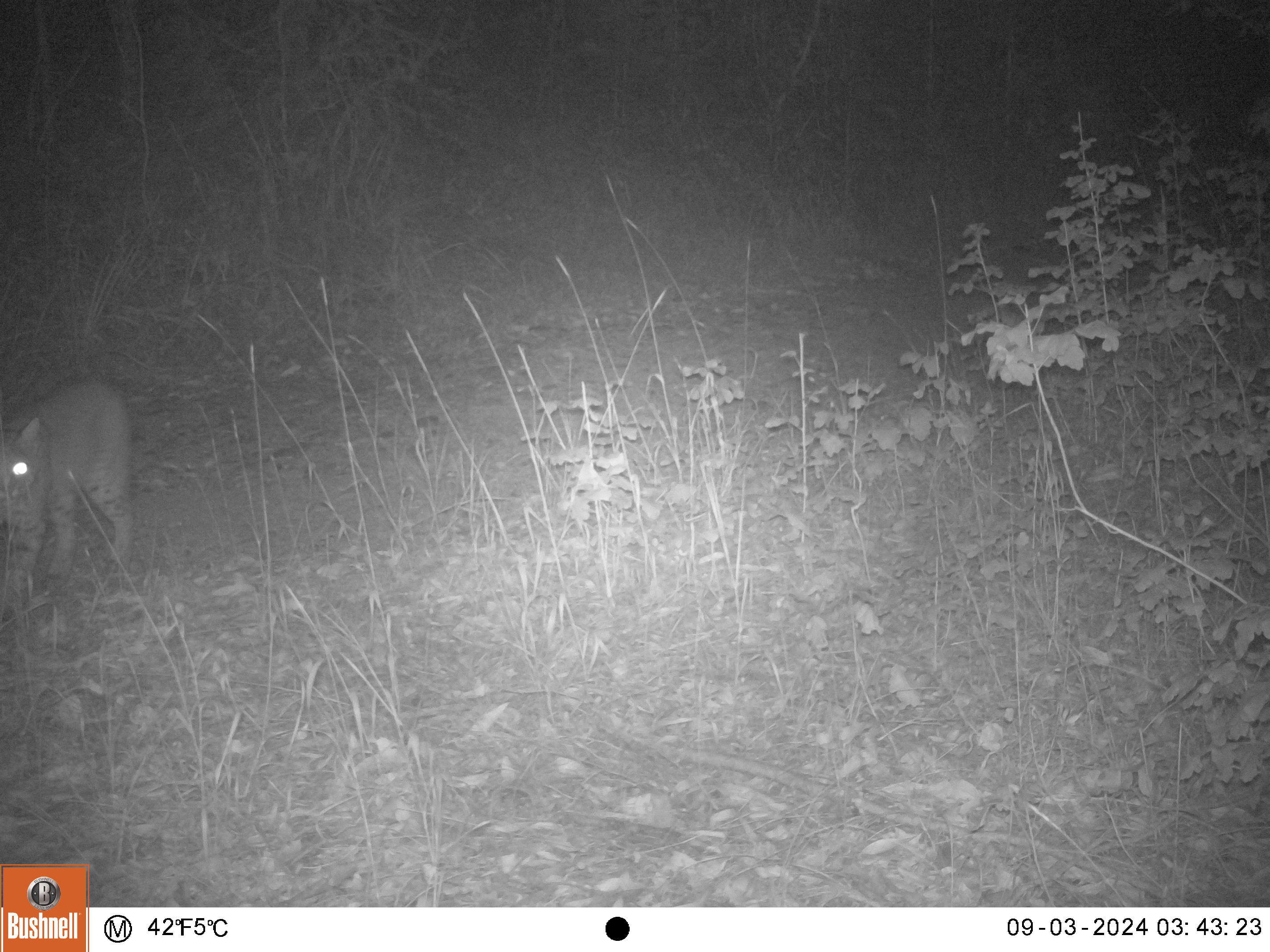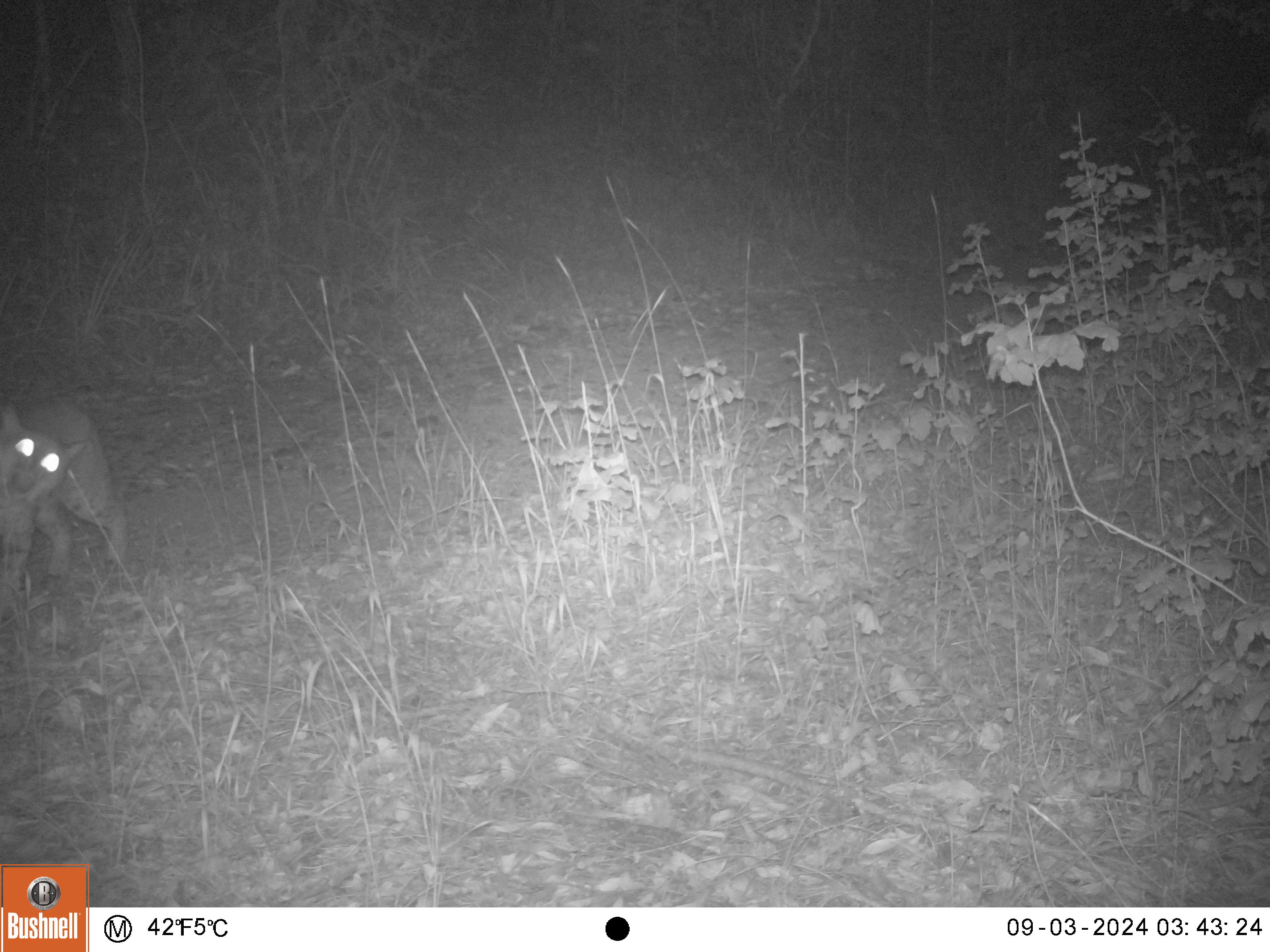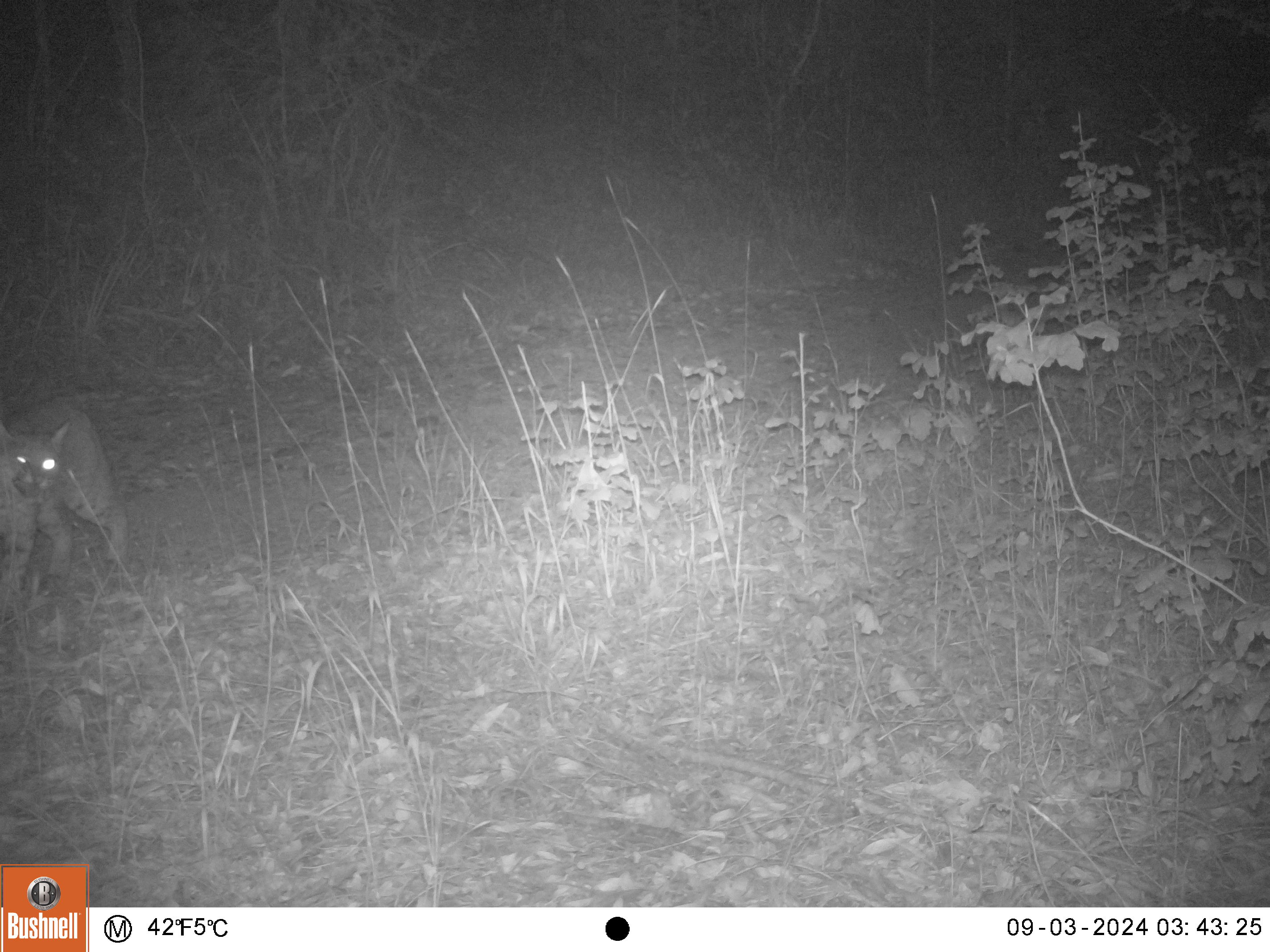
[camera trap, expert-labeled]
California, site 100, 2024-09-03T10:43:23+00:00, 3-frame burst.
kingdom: Animalia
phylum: Chordata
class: Mammalia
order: Carnivora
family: Felidae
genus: Lynx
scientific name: Lynx rufus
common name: bobcat